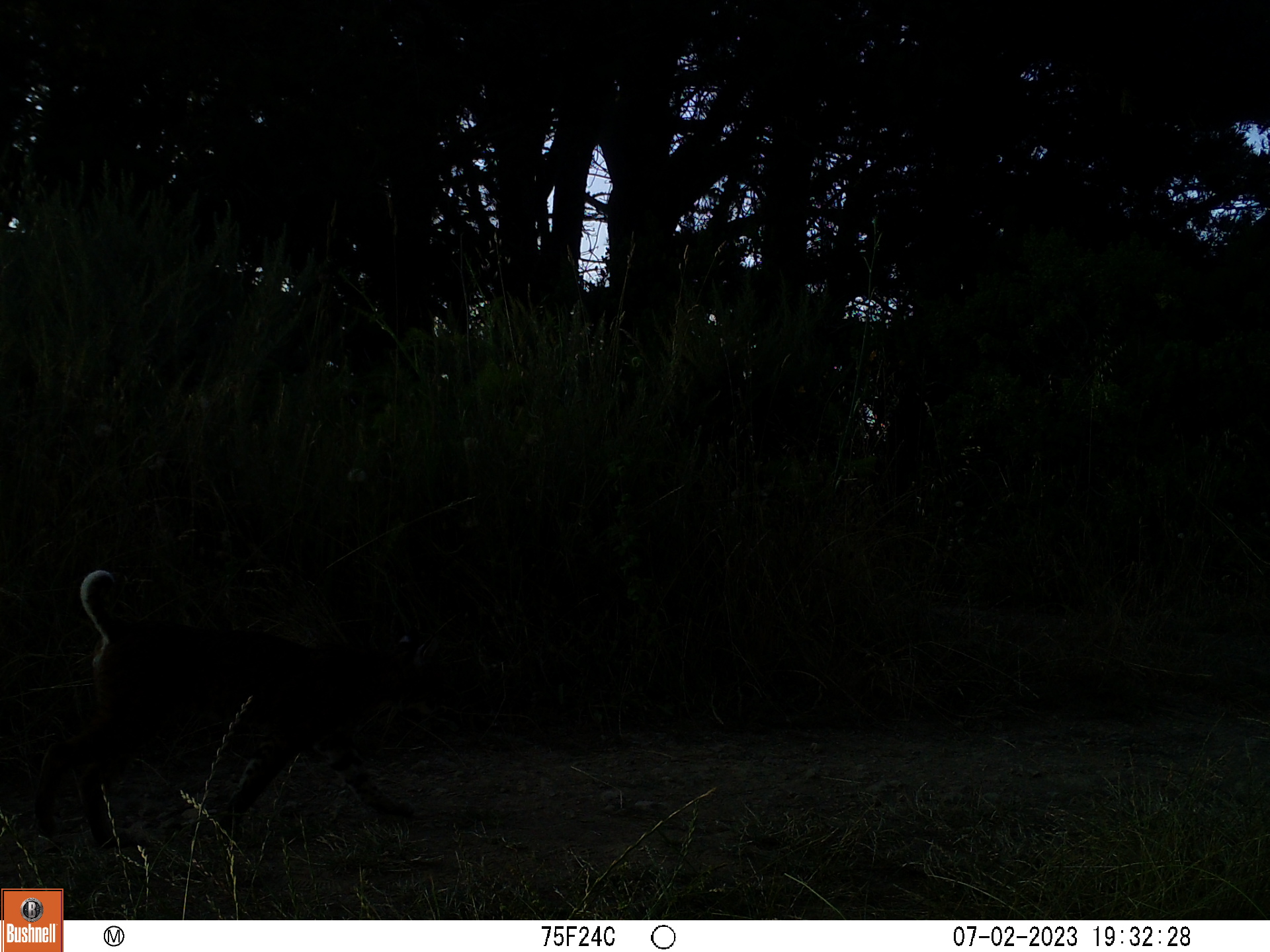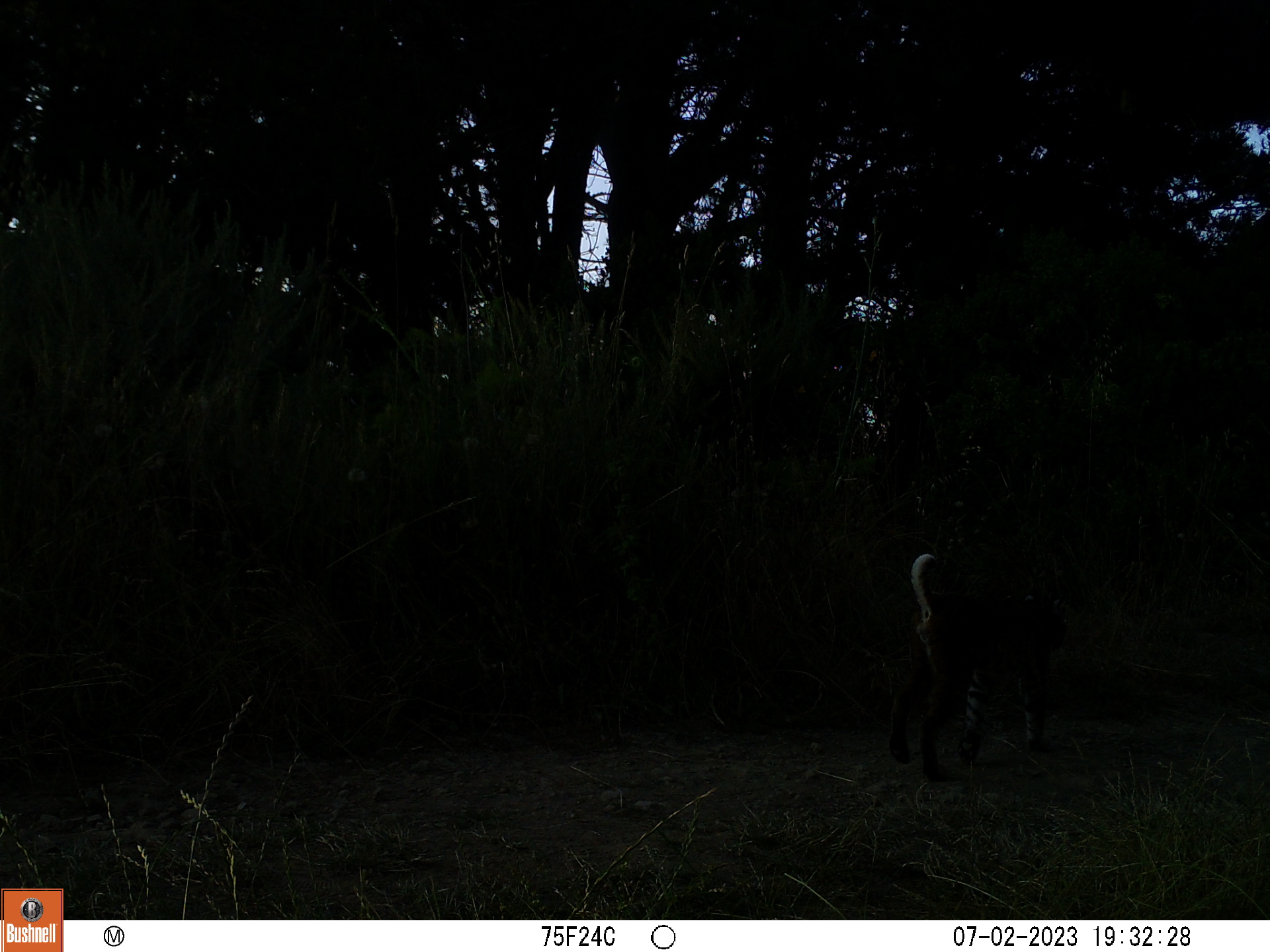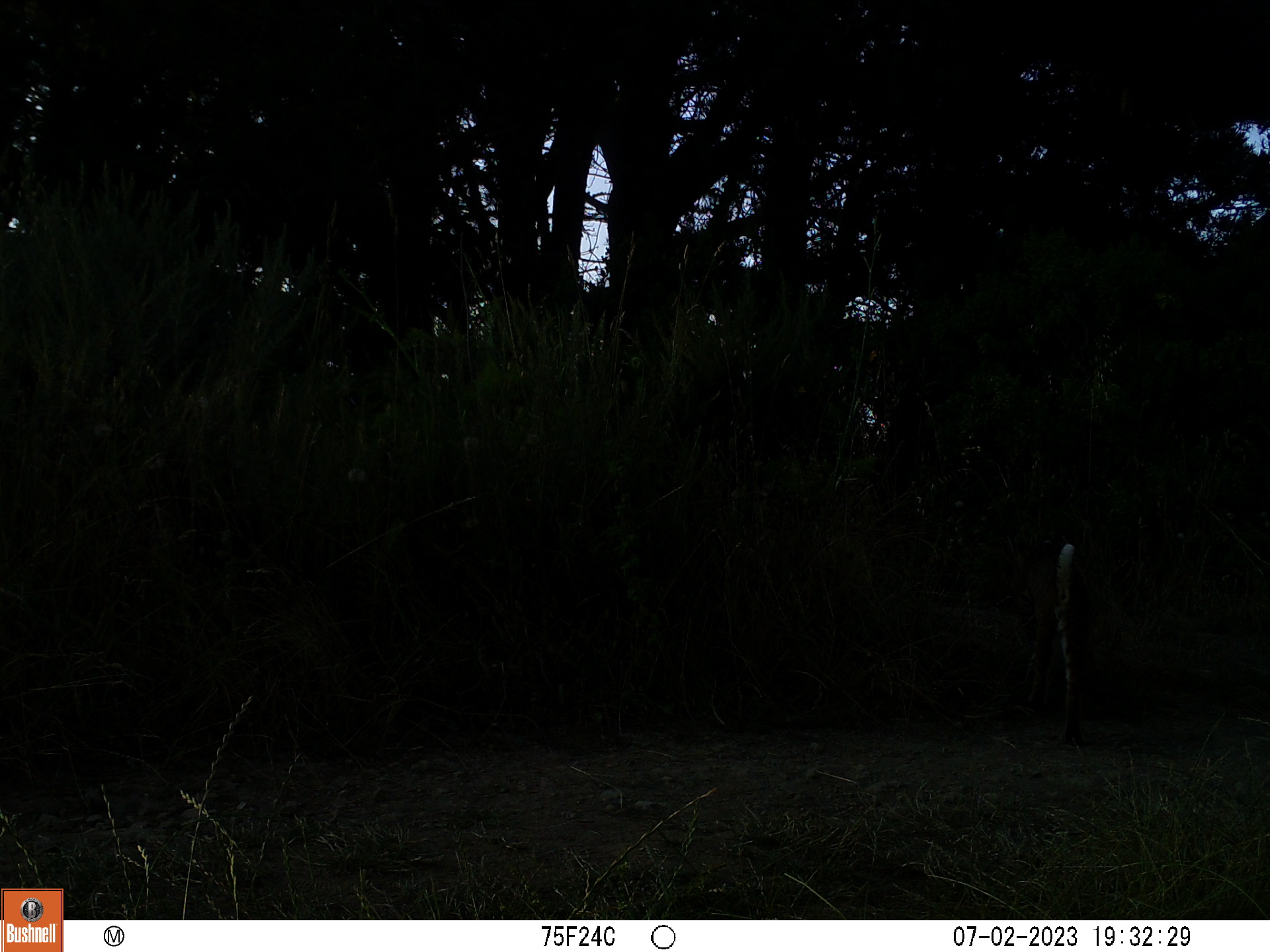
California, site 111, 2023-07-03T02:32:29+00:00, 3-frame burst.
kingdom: Animalia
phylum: Chordata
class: Mammalia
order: Carnivora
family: Felidae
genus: Lynx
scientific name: Lynx rufus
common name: bobcat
Bobcat (Lynx rufus).